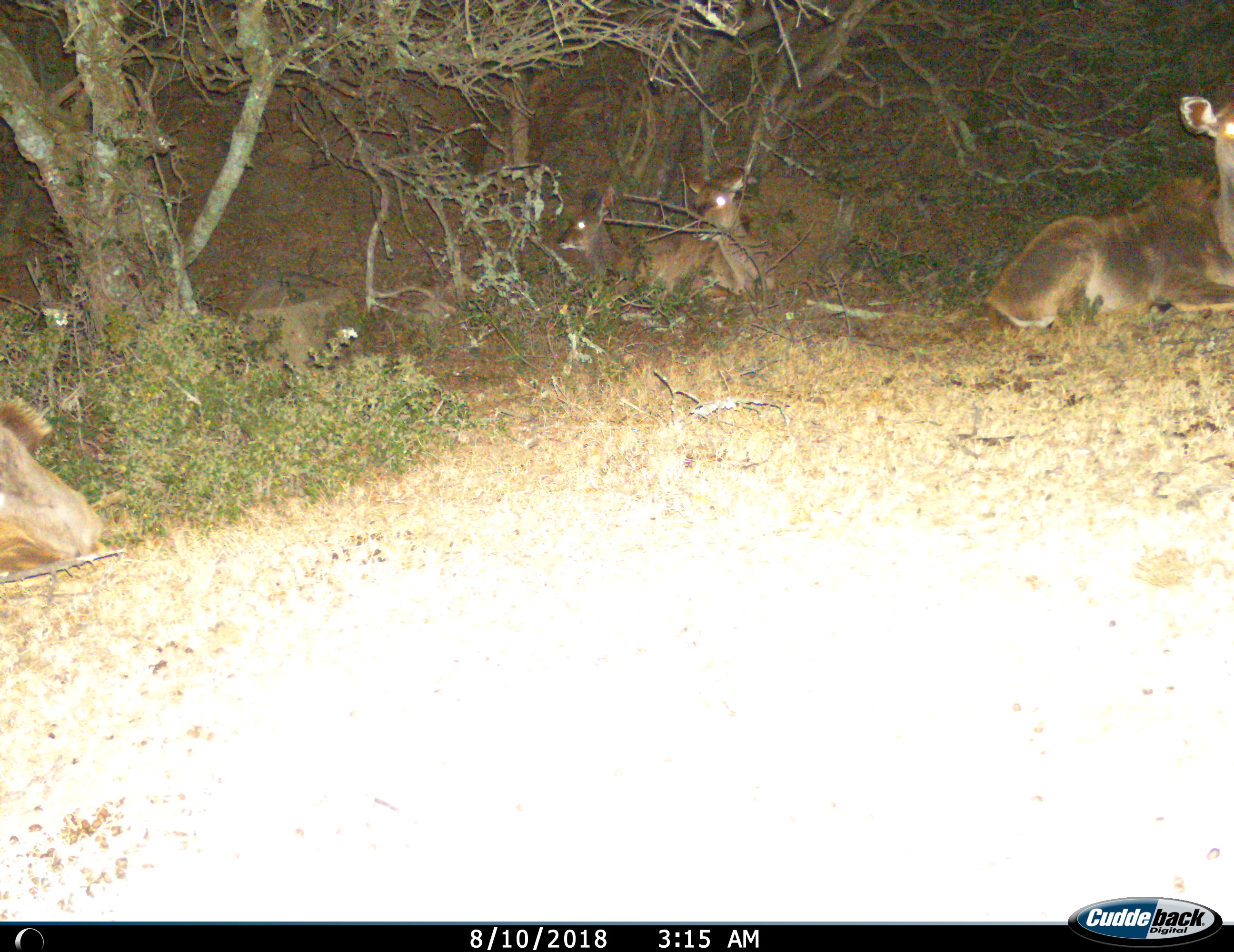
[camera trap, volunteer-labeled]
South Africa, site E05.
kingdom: Animalia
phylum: Chordata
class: Mammalia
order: Artiodactyla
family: Bovidae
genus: Tragelaphus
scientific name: Tragelaphus strepsiceros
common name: greater kudu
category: kudu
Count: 4.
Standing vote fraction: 0%.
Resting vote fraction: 100%.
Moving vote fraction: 0%.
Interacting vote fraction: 0%.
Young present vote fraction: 50%.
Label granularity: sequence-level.